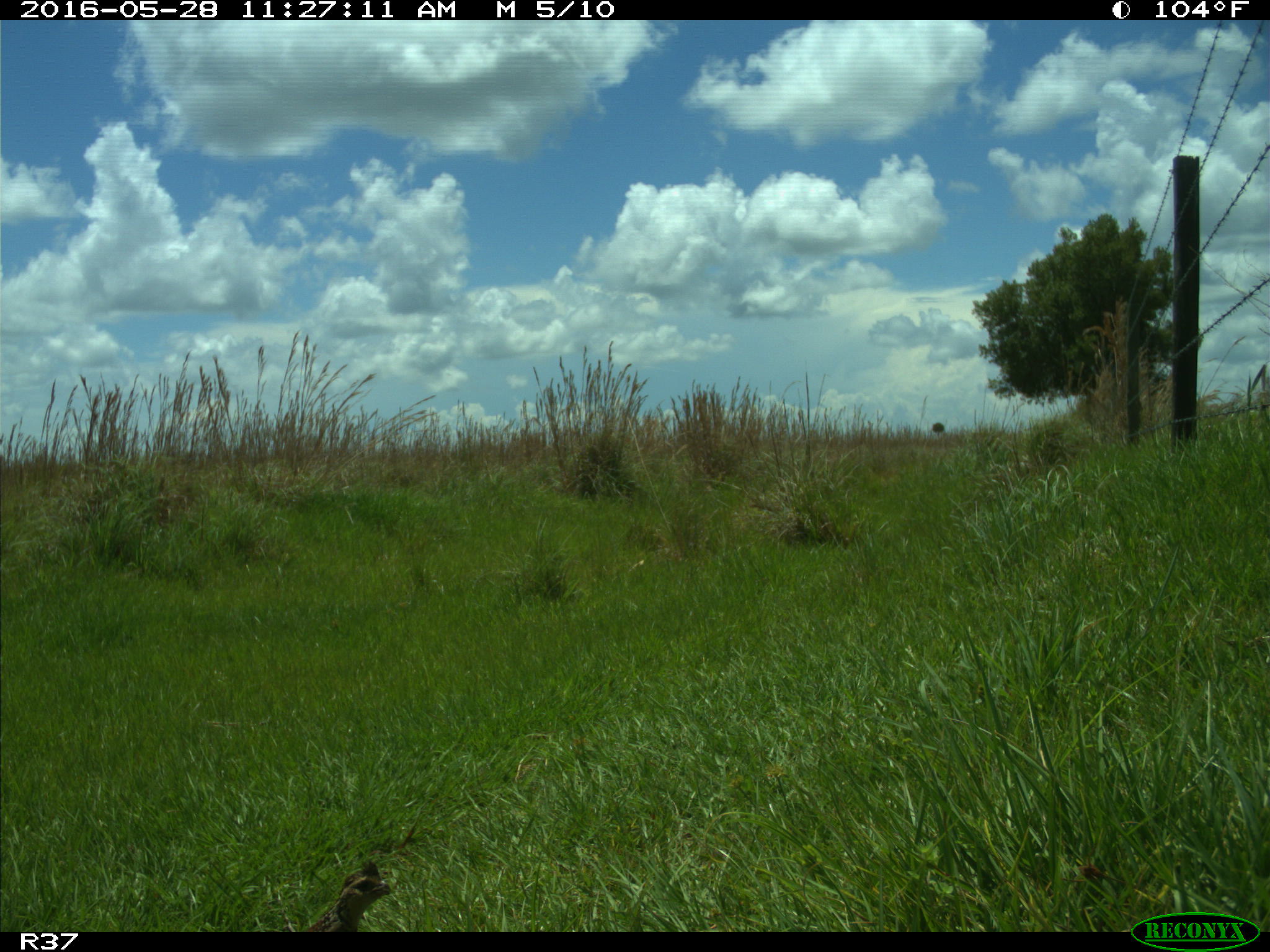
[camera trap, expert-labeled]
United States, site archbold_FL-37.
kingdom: Animalia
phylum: Chordata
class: Aves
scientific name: Aves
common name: birds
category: unidentified bird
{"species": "unidentified bird (birds) (Aves)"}